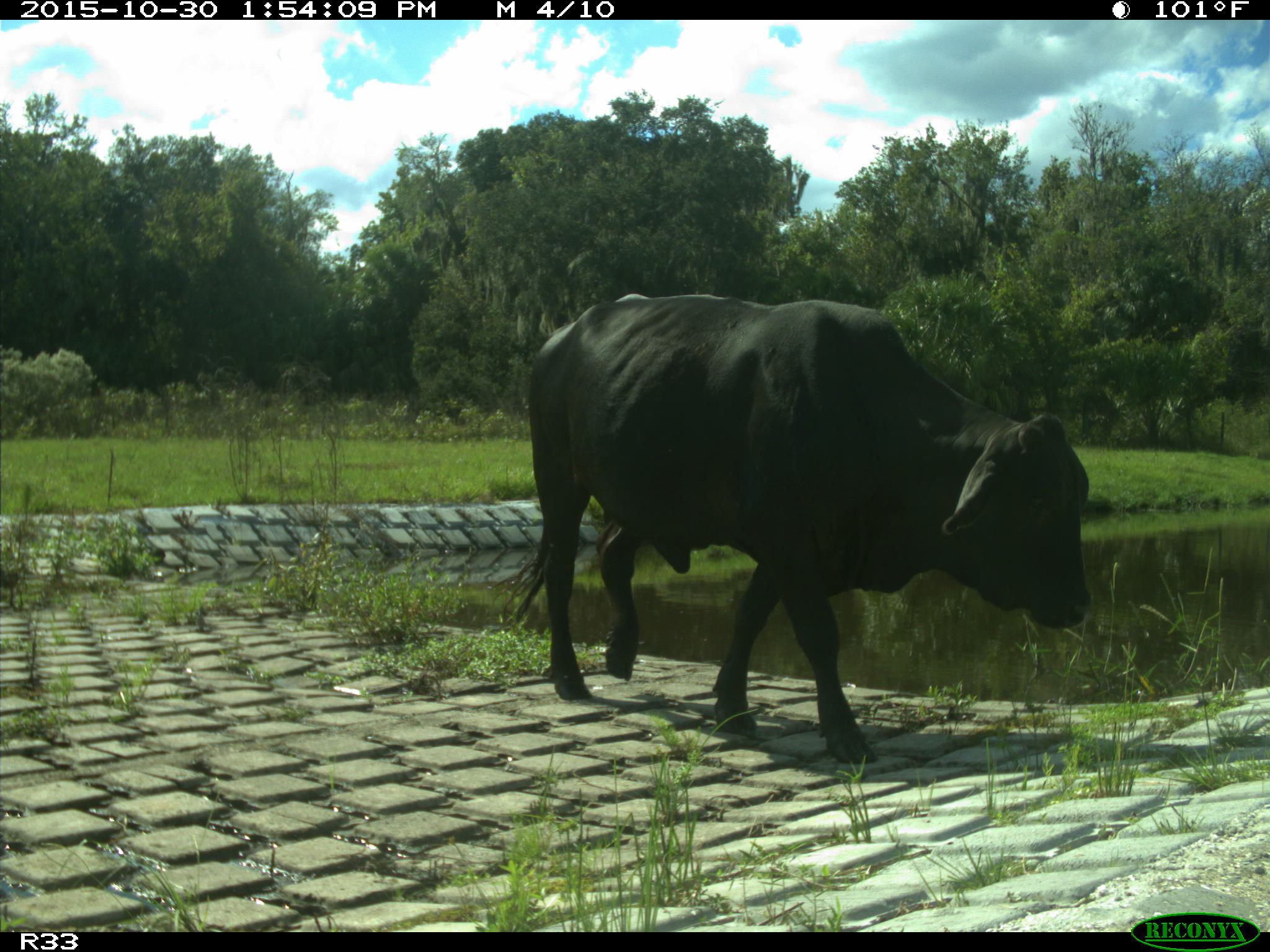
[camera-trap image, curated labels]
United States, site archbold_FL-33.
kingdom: Animalia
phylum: Chordata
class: Mammalia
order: Artiodactyla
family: Bovidae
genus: Bos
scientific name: Bos taurus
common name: domestic cow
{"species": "Bos taurus (domestic cow)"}